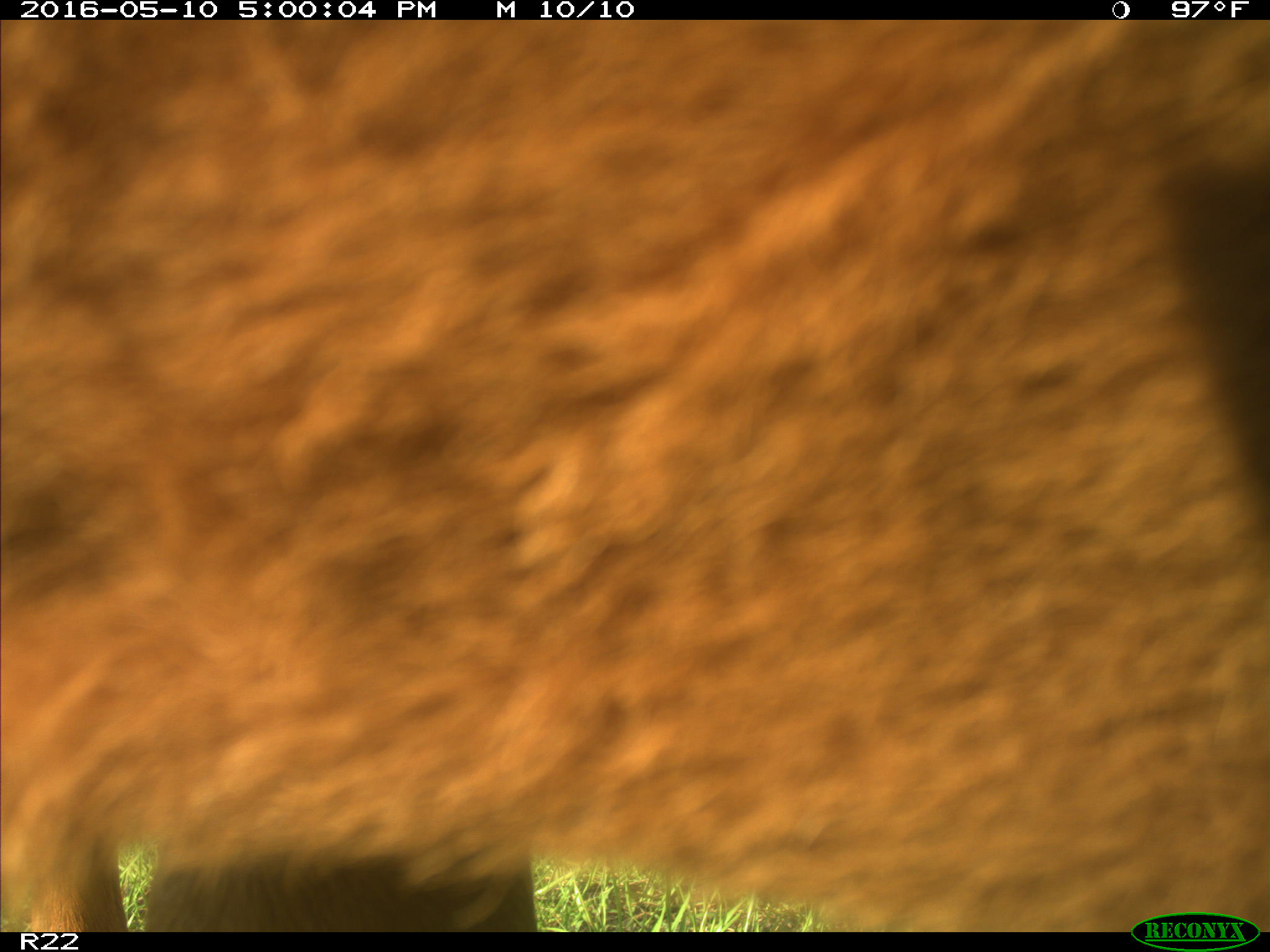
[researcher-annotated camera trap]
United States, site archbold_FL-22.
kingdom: Animalia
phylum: Chordata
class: Mammalia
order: Artiodactyla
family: Bovidae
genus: Bos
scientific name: Bos taurus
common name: domestic cow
Bos taurus (domestic cow).